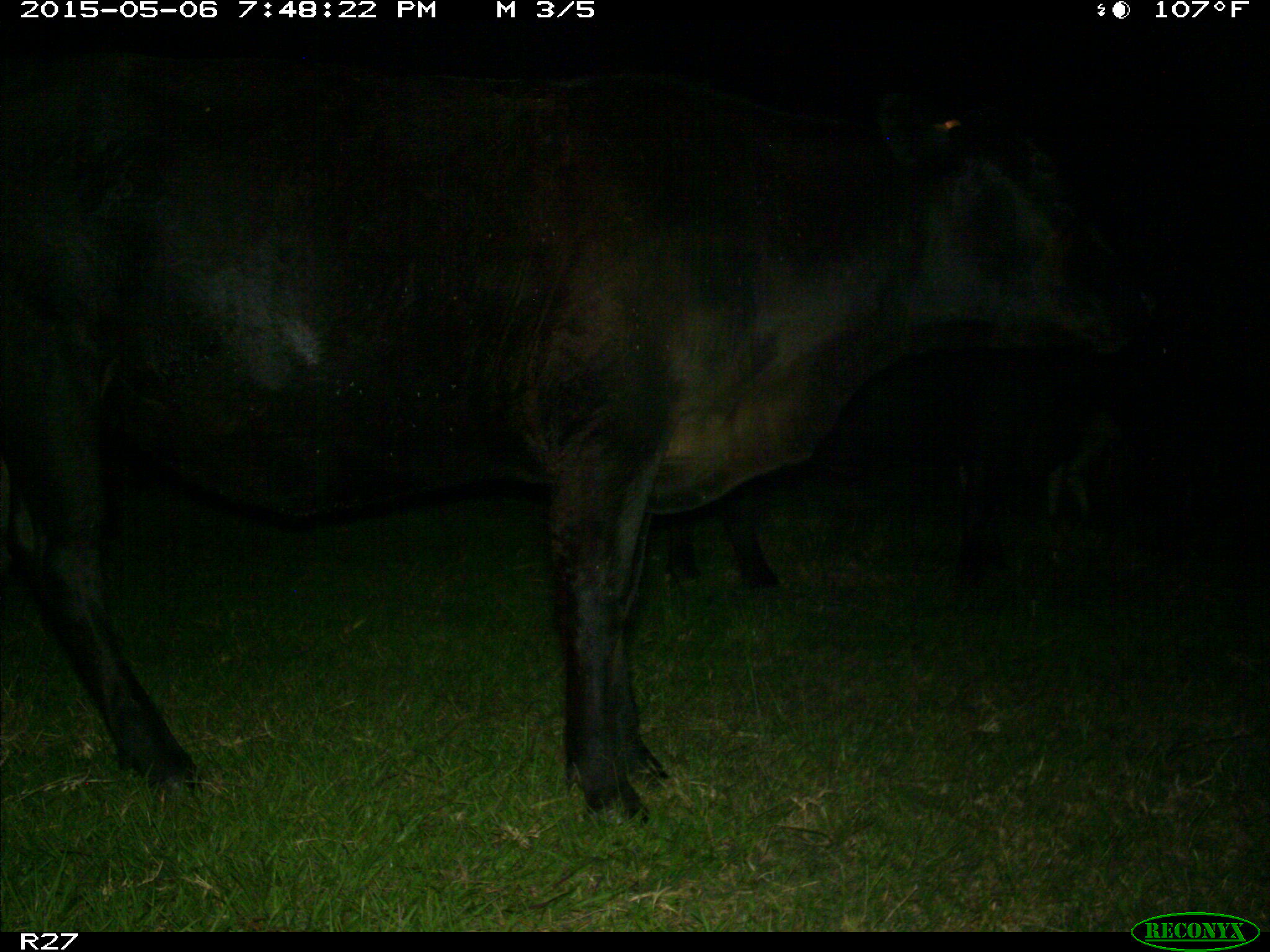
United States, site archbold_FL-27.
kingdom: Animalia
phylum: Chordata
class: Mammalia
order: Artiodactyla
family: Bovidae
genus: Bos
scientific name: Bos taurus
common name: domestic cow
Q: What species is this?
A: Bos taurus (domestic cow).